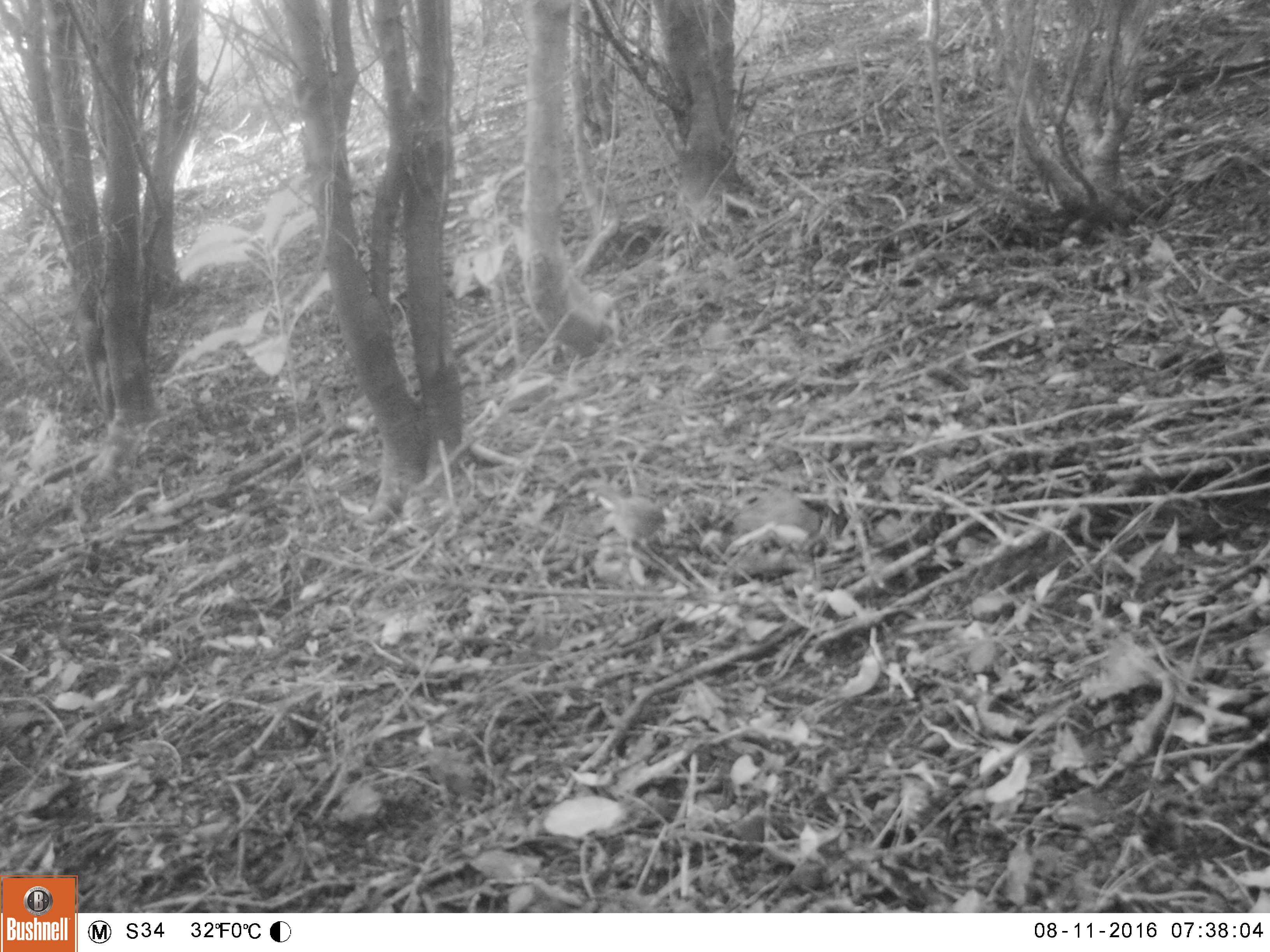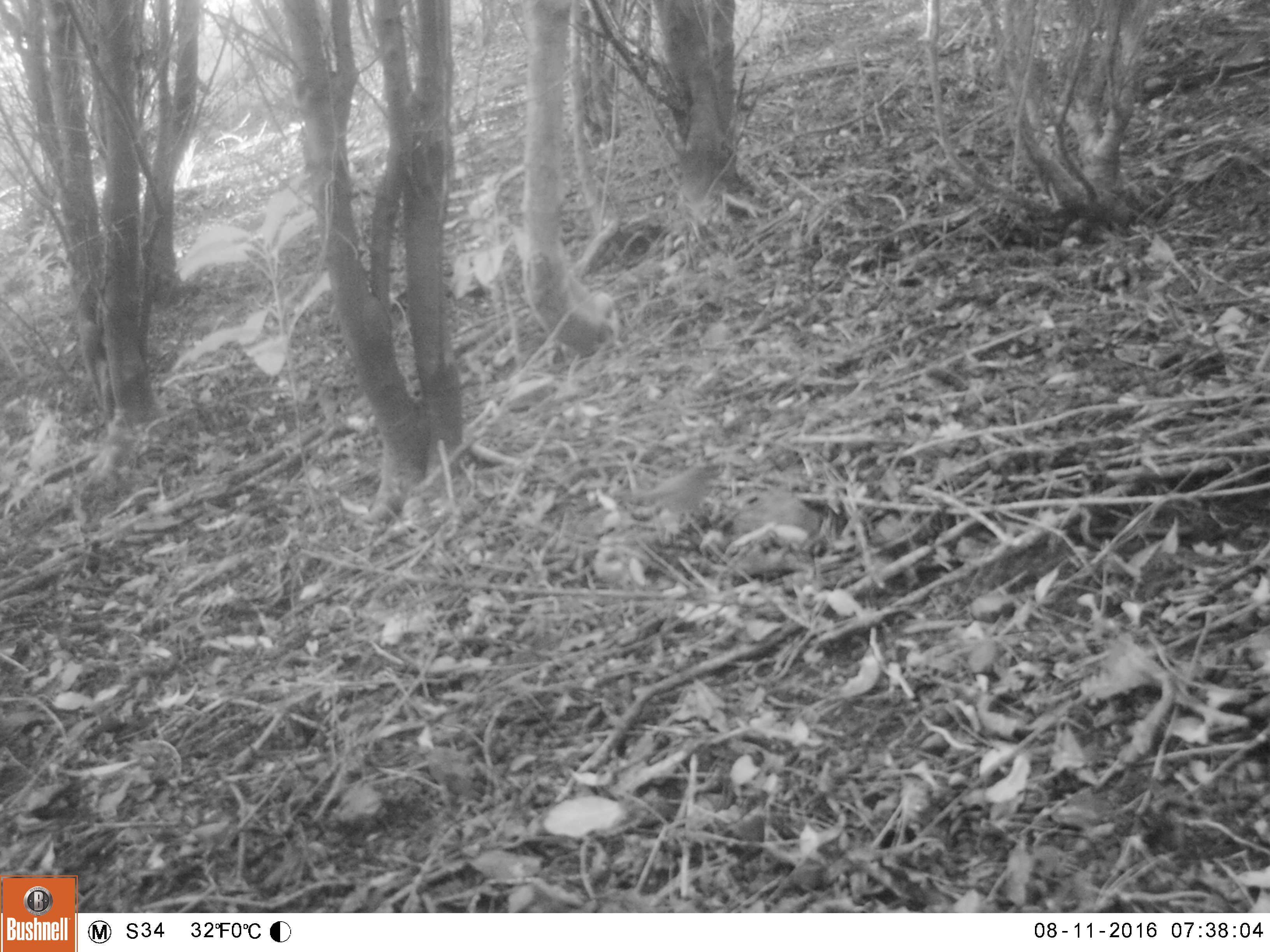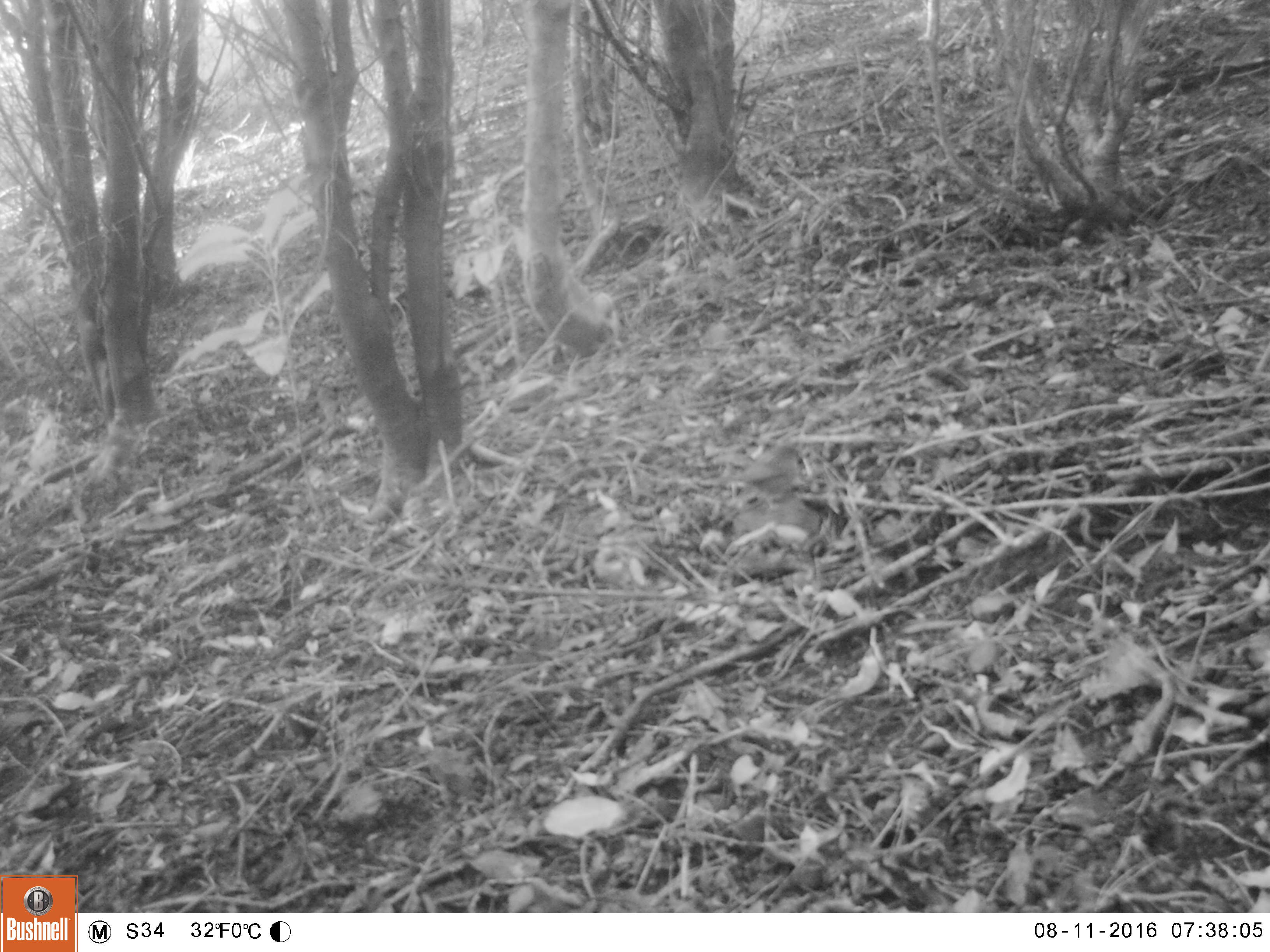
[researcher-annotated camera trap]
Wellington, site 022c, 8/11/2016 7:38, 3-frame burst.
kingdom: Animalia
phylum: Chordata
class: Aves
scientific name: Aves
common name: bird